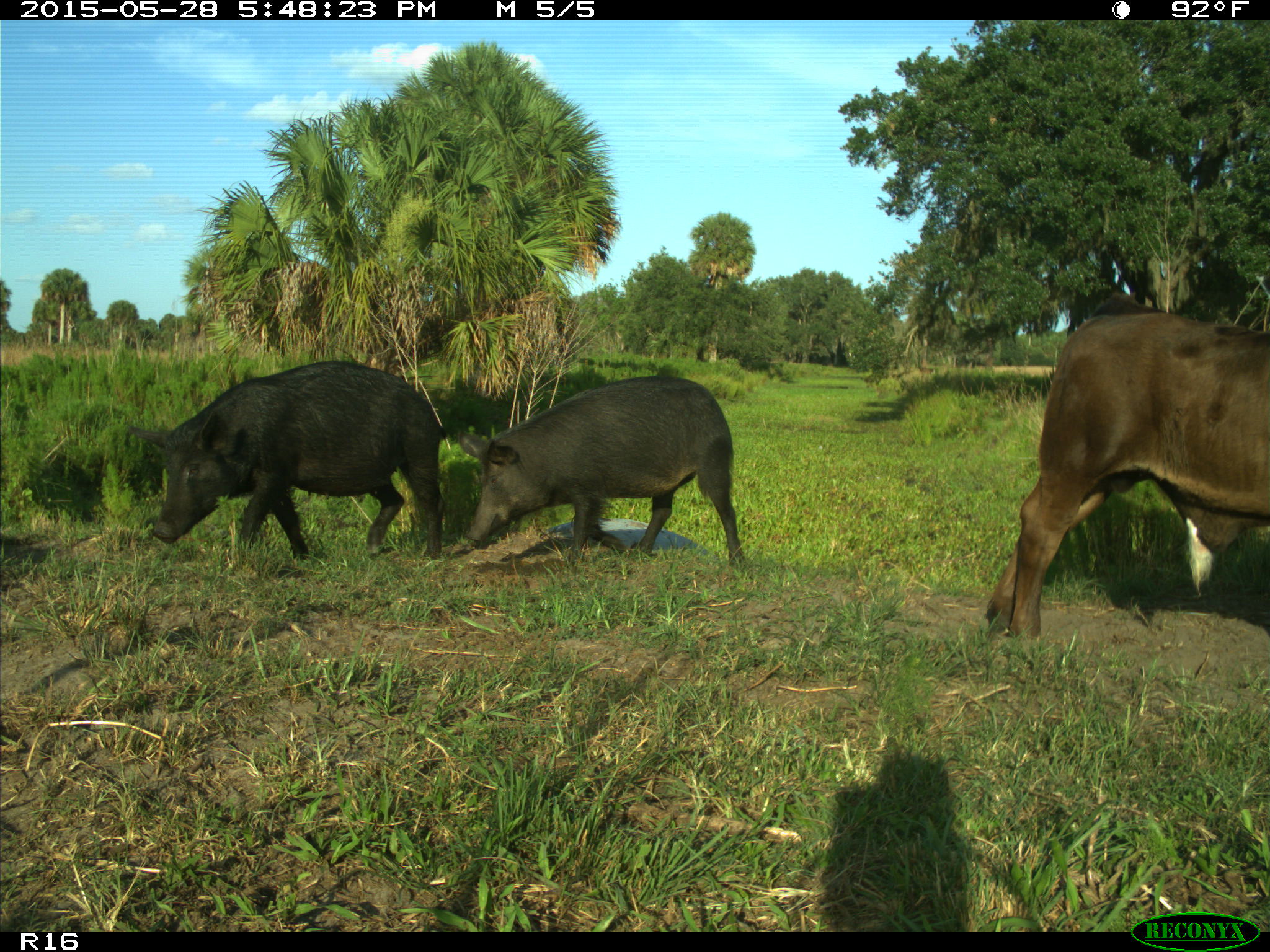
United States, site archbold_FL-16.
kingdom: Animalia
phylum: Chordata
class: Mammalia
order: Artiodactyla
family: Suidae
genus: Sus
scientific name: Sus scrofa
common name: wild boar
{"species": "Sus scrofa (wild boar)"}